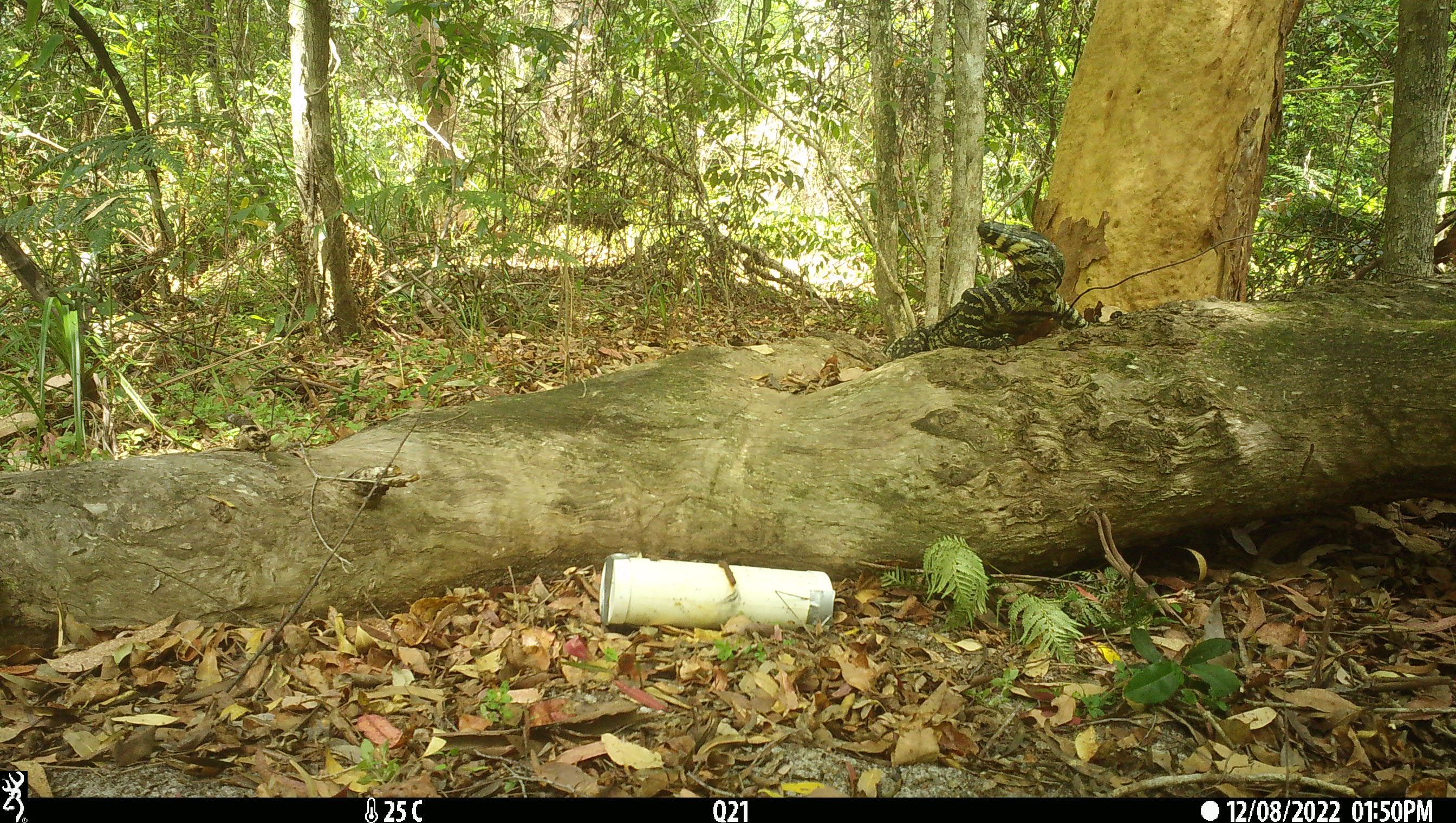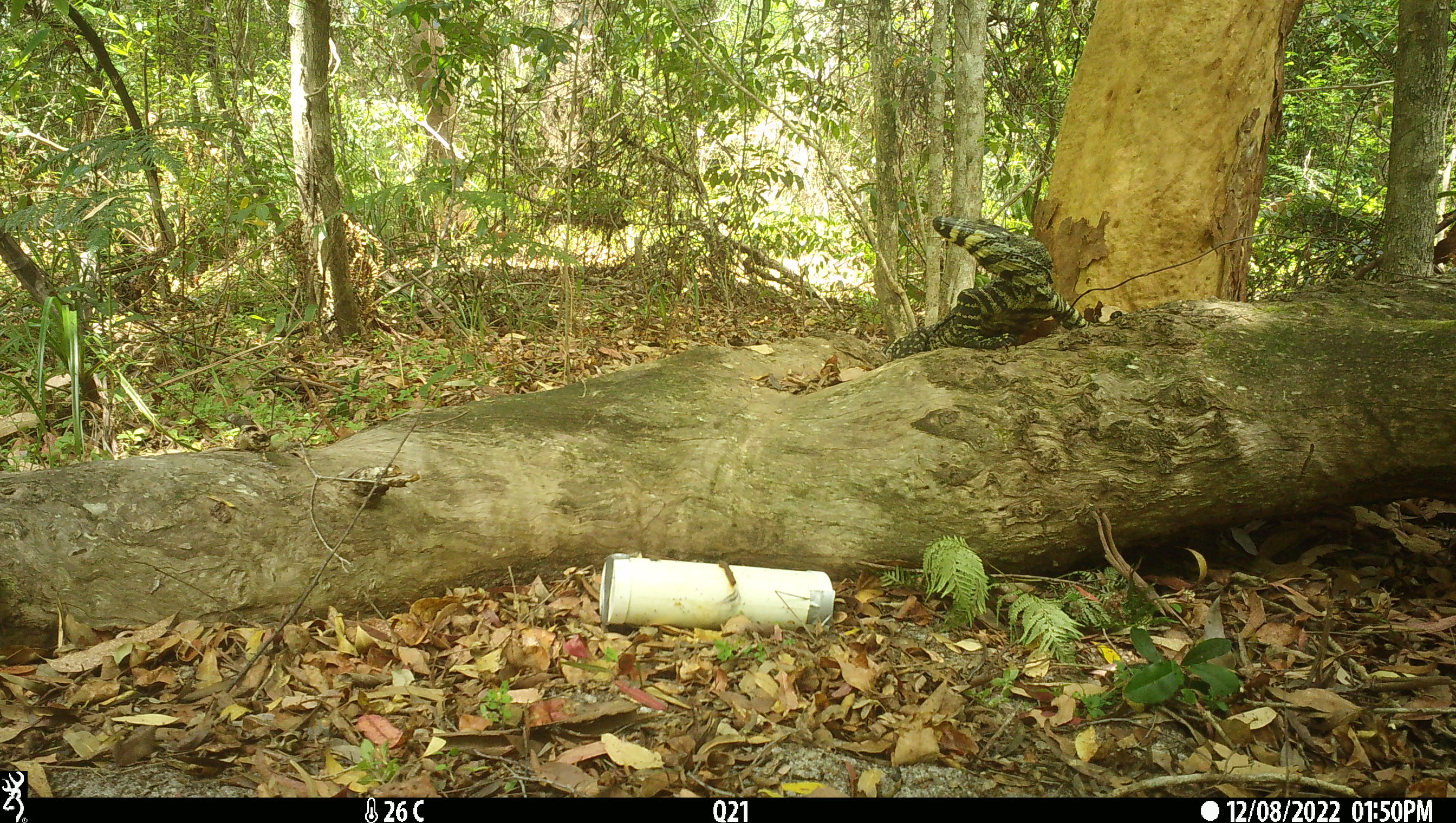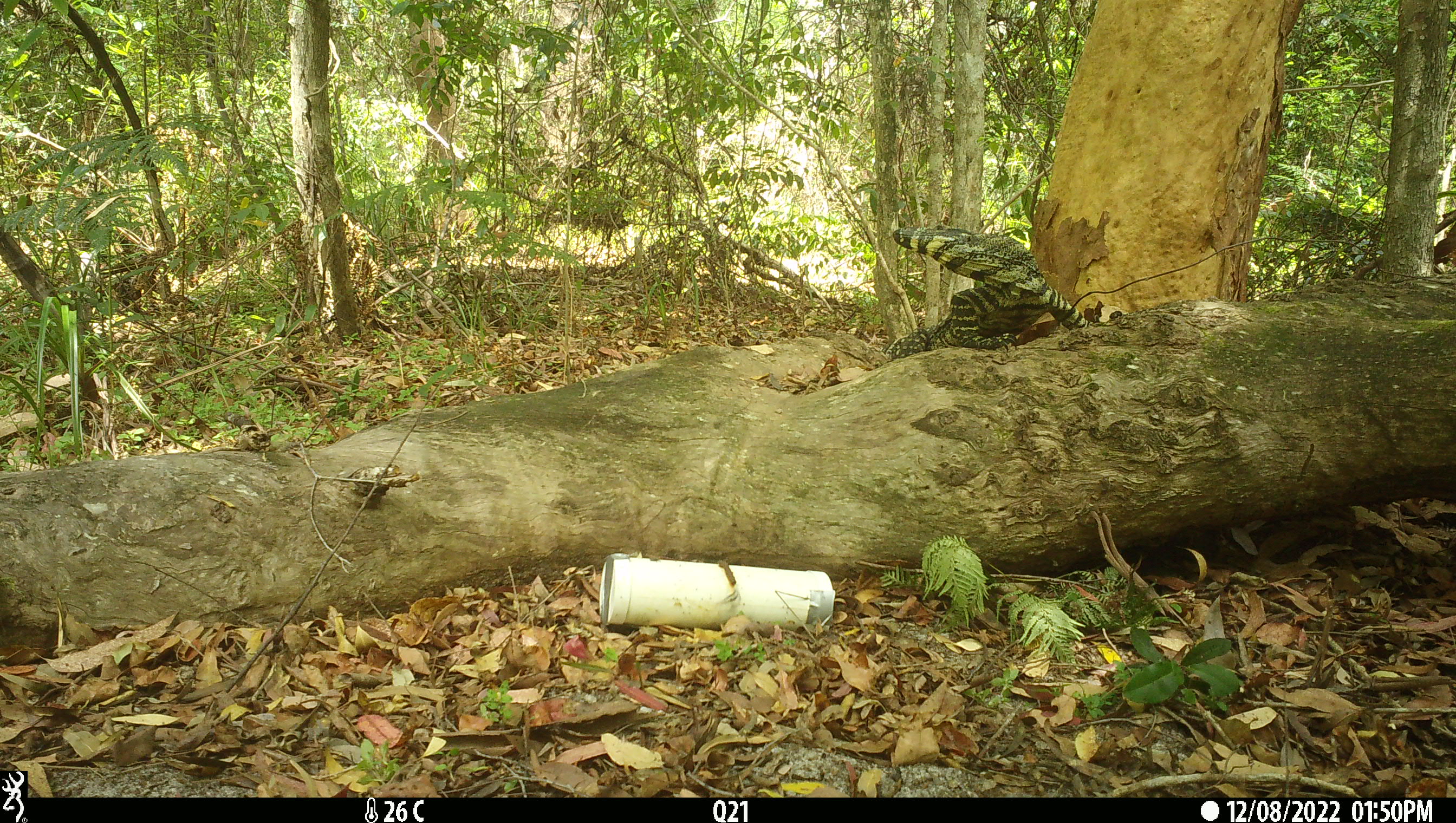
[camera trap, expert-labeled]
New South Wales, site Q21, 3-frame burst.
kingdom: Animalia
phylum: Chordata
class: Reptilia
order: Squamata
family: Varanidae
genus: Varanus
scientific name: Varanus varius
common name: lace monitor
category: goanna